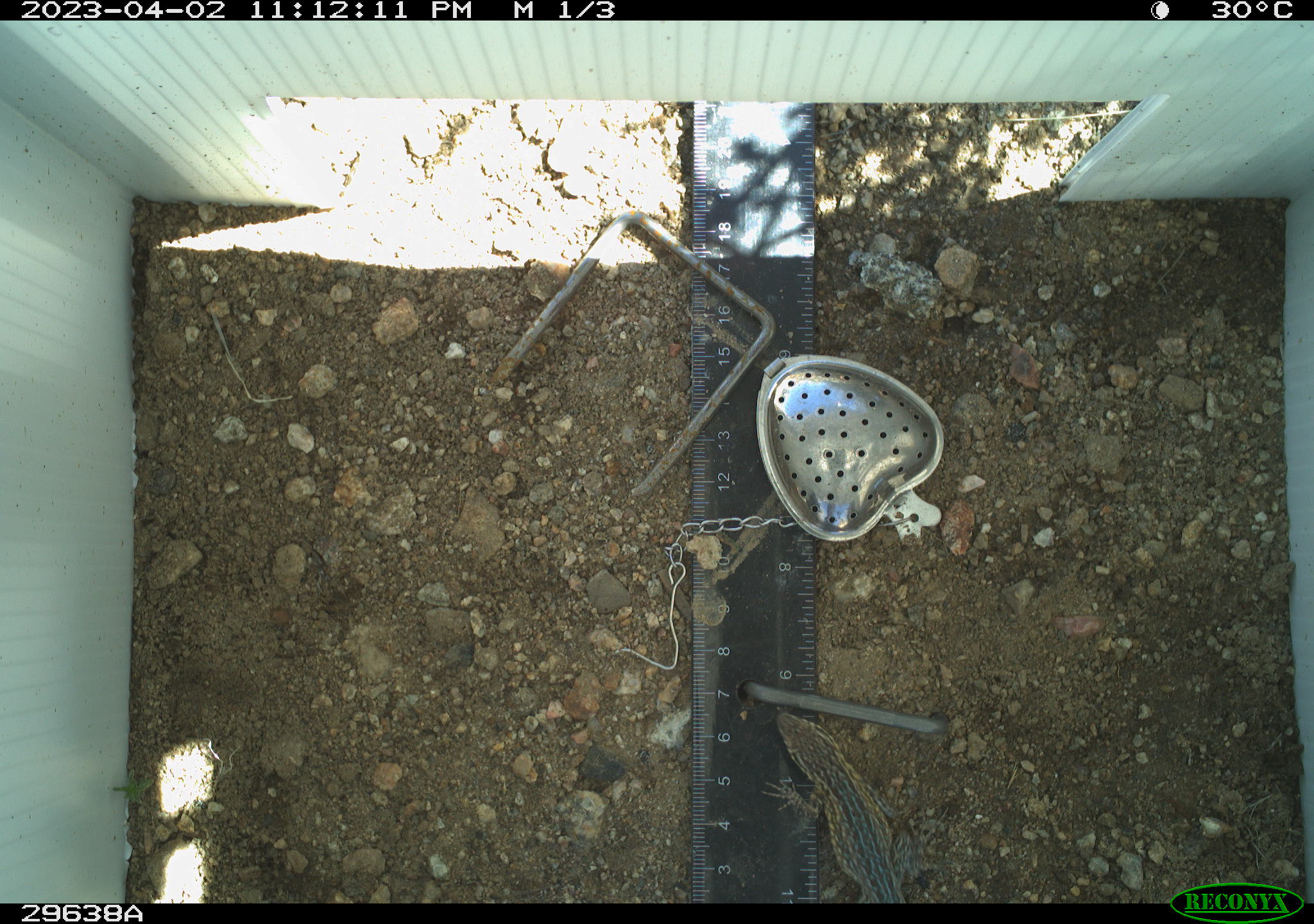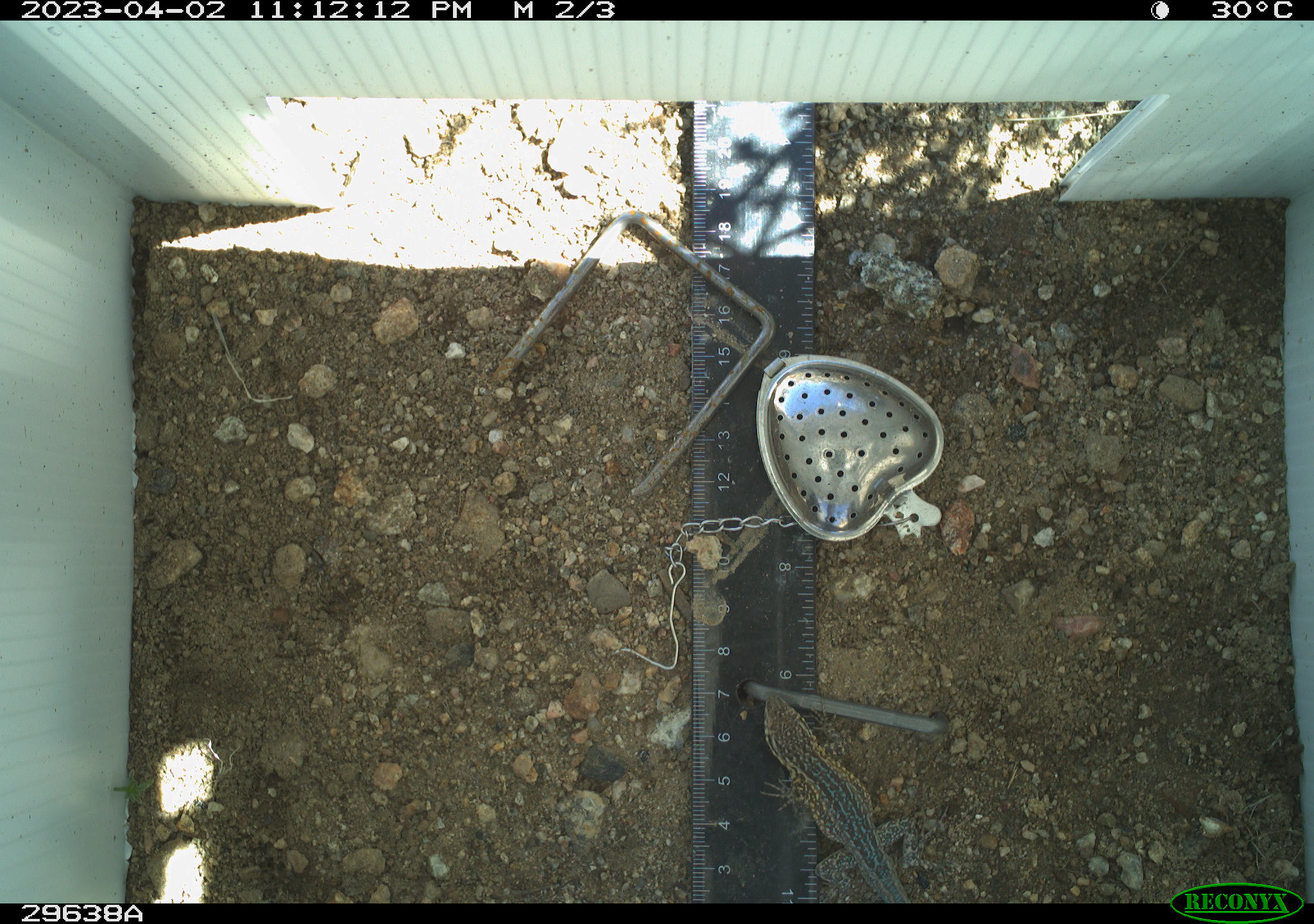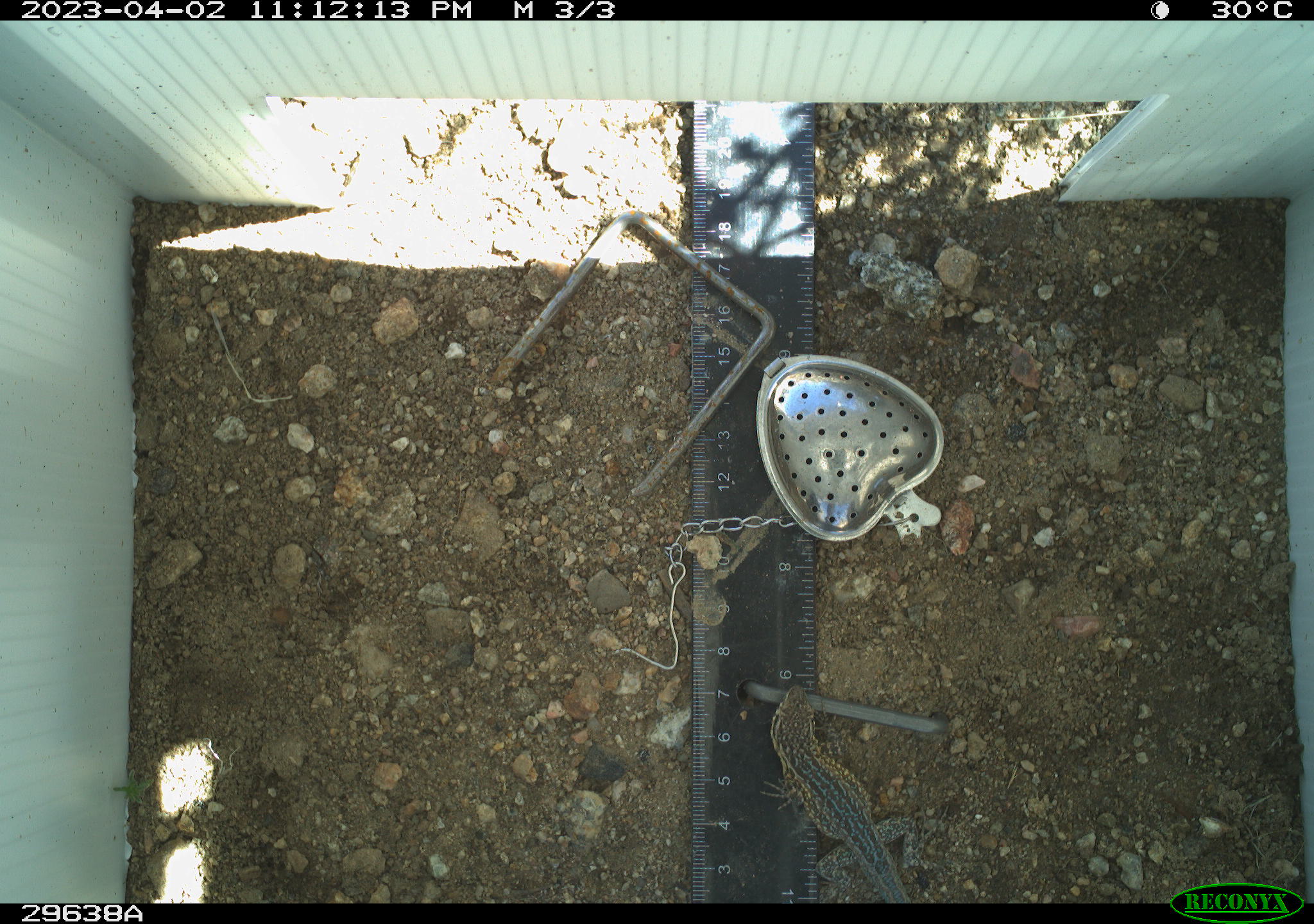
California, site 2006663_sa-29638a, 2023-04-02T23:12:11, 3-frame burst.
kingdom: Animalia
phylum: Chordata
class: Reptilia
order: Squamata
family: Phrynosomatidae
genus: Uta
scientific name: Uta stansburiana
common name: common side-blotched lizard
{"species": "common side-blotched lizard (Uta stansburiana)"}